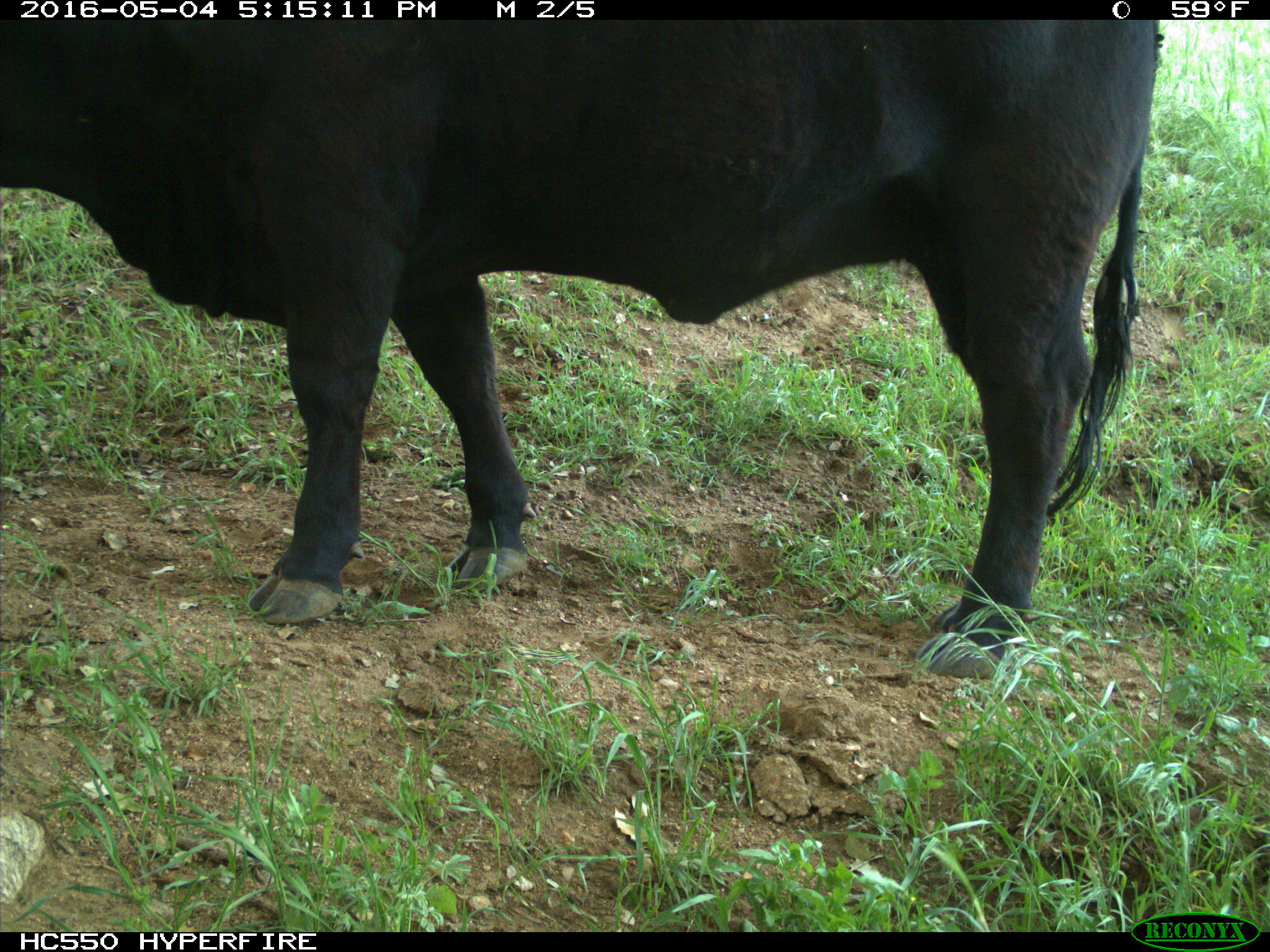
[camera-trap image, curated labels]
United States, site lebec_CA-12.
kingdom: Animalia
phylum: Chordata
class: Mammalia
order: Artiodactyla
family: Bovidae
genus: Bos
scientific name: Bos taurus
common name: domestic cow